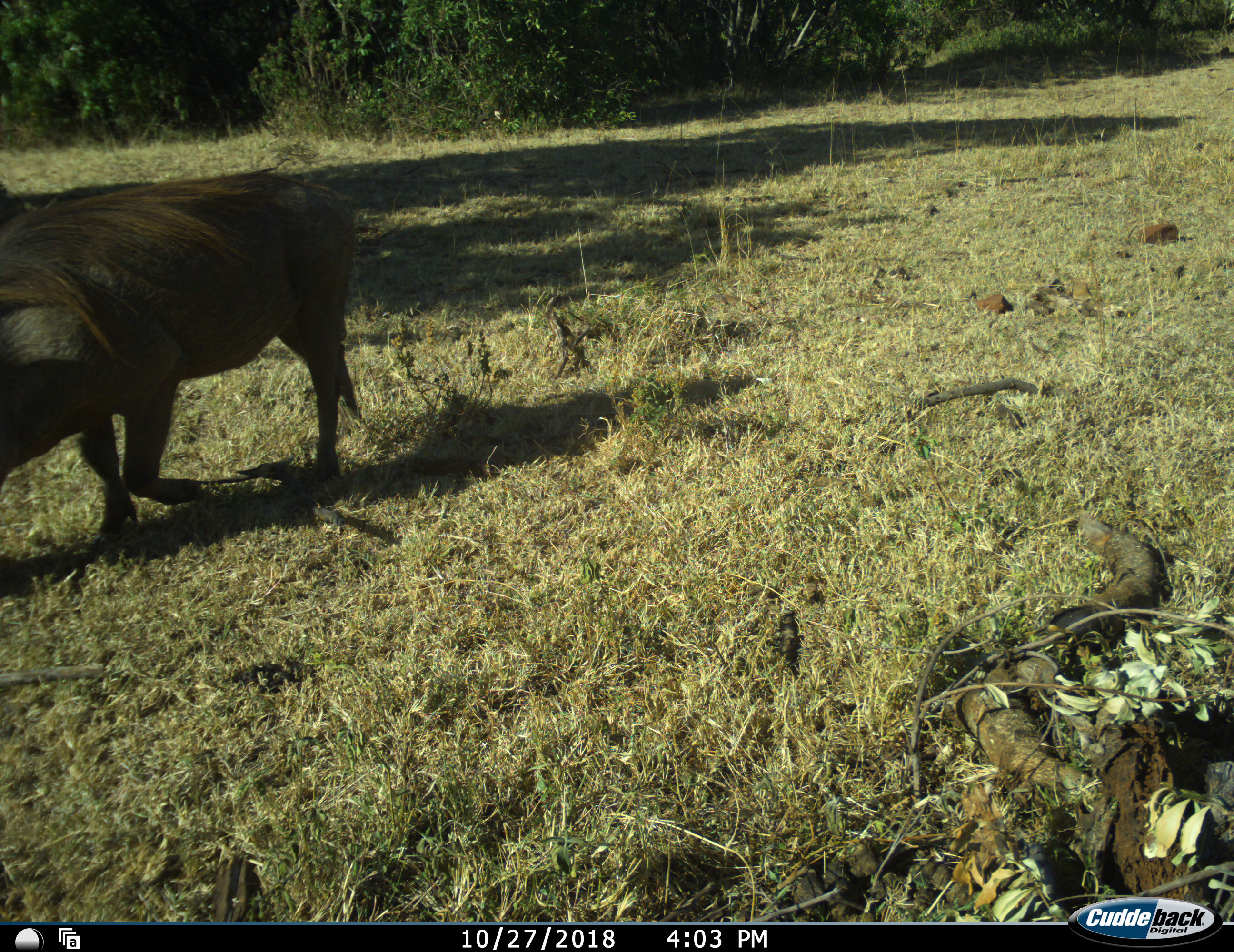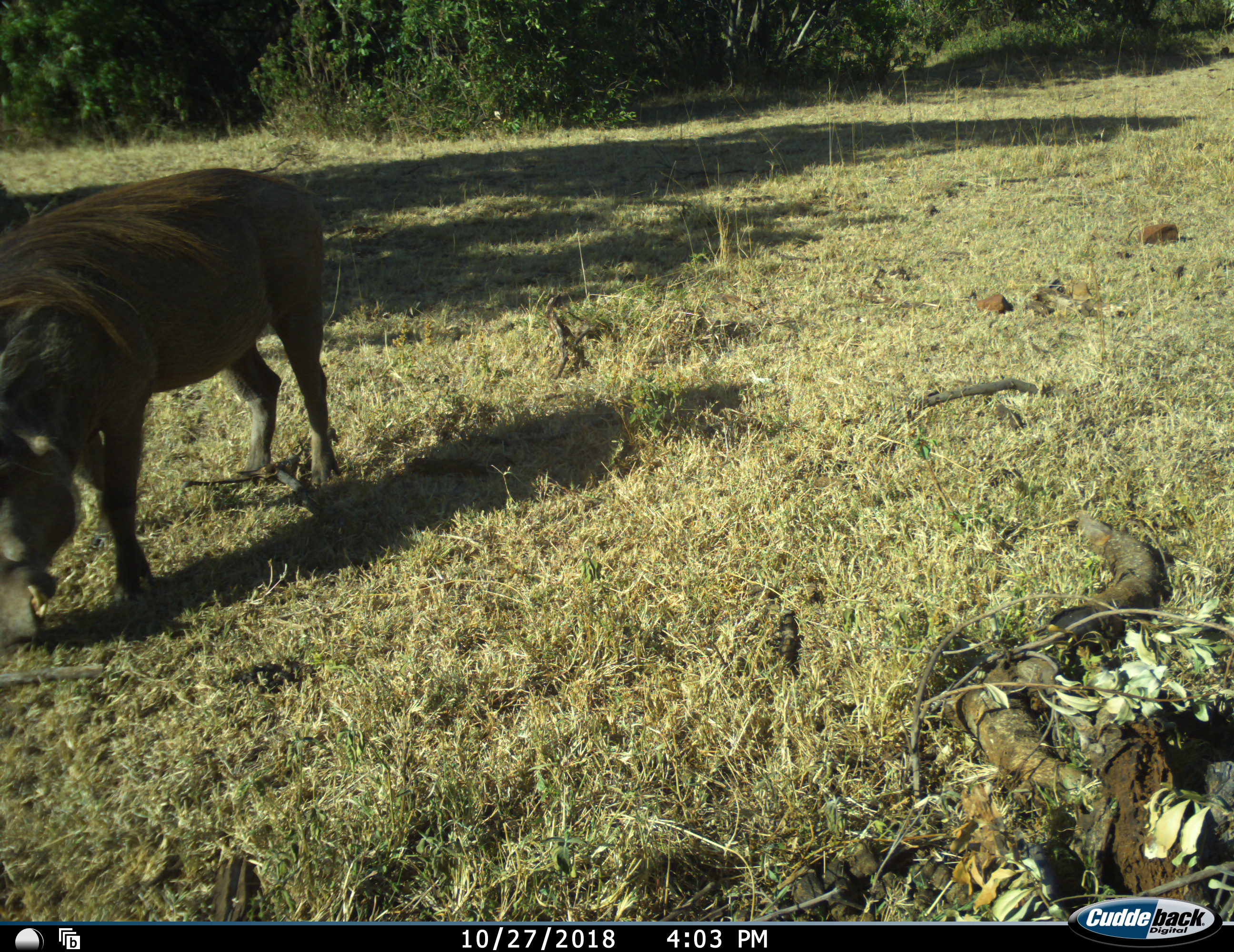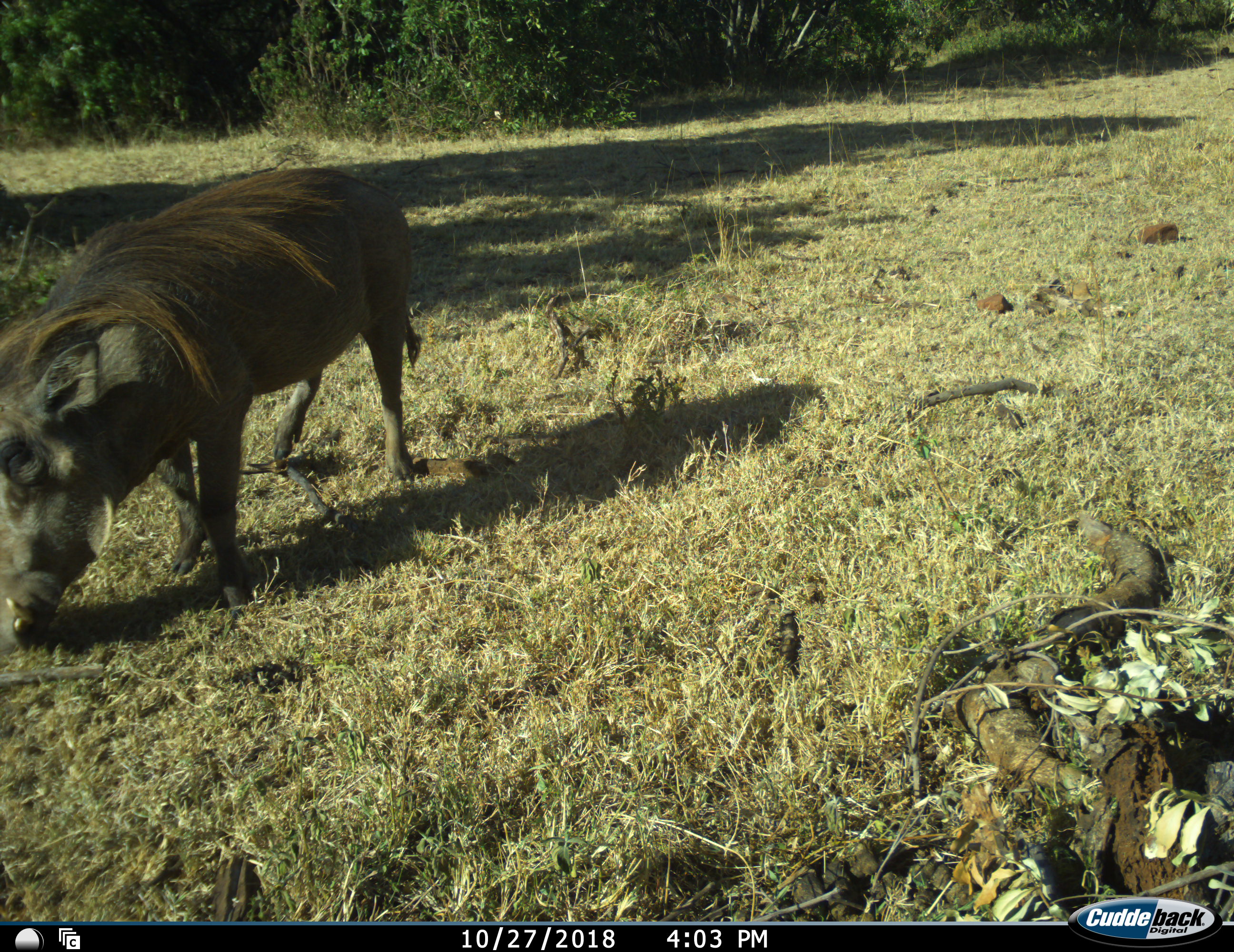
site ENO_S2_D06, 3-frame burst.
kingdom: Animalia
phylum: Chordata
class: Mammalia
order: Artiodactyla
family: Suidae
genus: Phacochoerus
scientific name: Phacochoerus africanus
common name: warthog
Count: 1.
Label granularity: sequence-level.